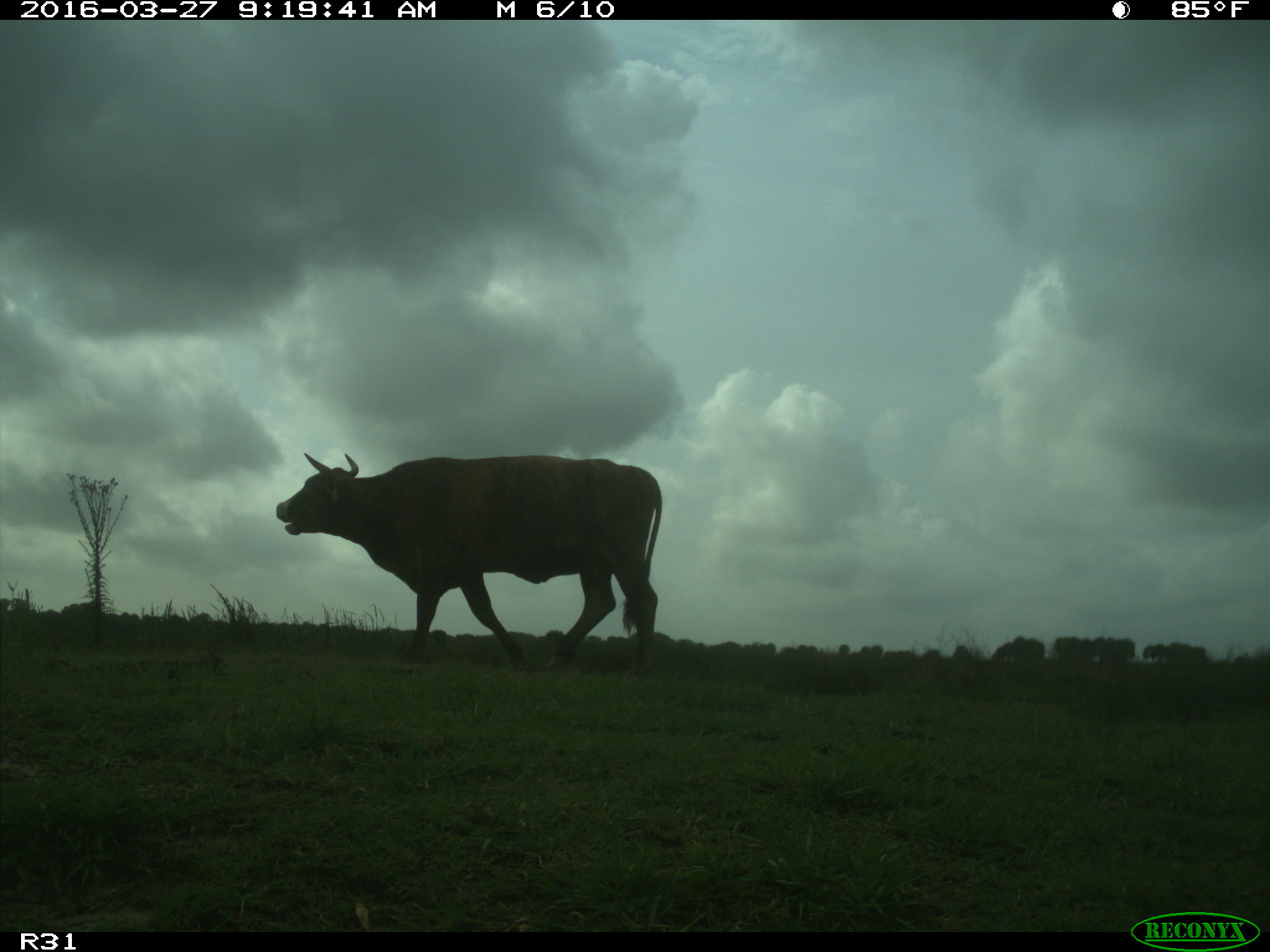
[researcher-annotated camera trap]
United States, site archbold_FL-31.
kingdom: Animalia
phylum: Chordata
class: Mammalia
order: Artiodactyla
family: Bovidae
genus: Bos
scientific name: Bos taurus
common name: domestic cow